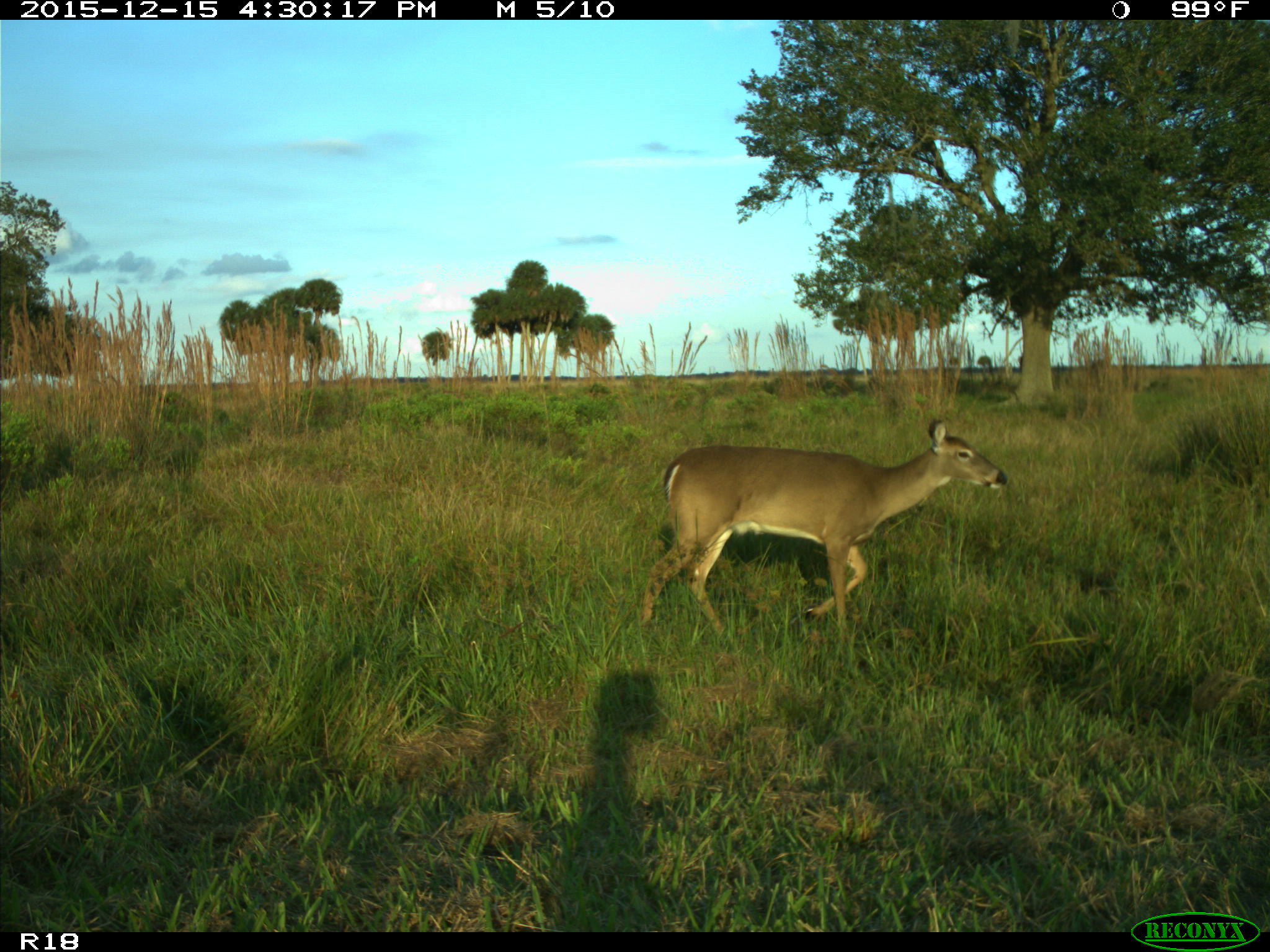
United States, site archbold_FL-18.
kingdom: Animalia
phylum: Chordata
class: Mammalia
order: Artiodactyla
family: Cervidae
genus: Odocoileus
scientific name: Odocoileus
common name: deer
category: unidentified deer